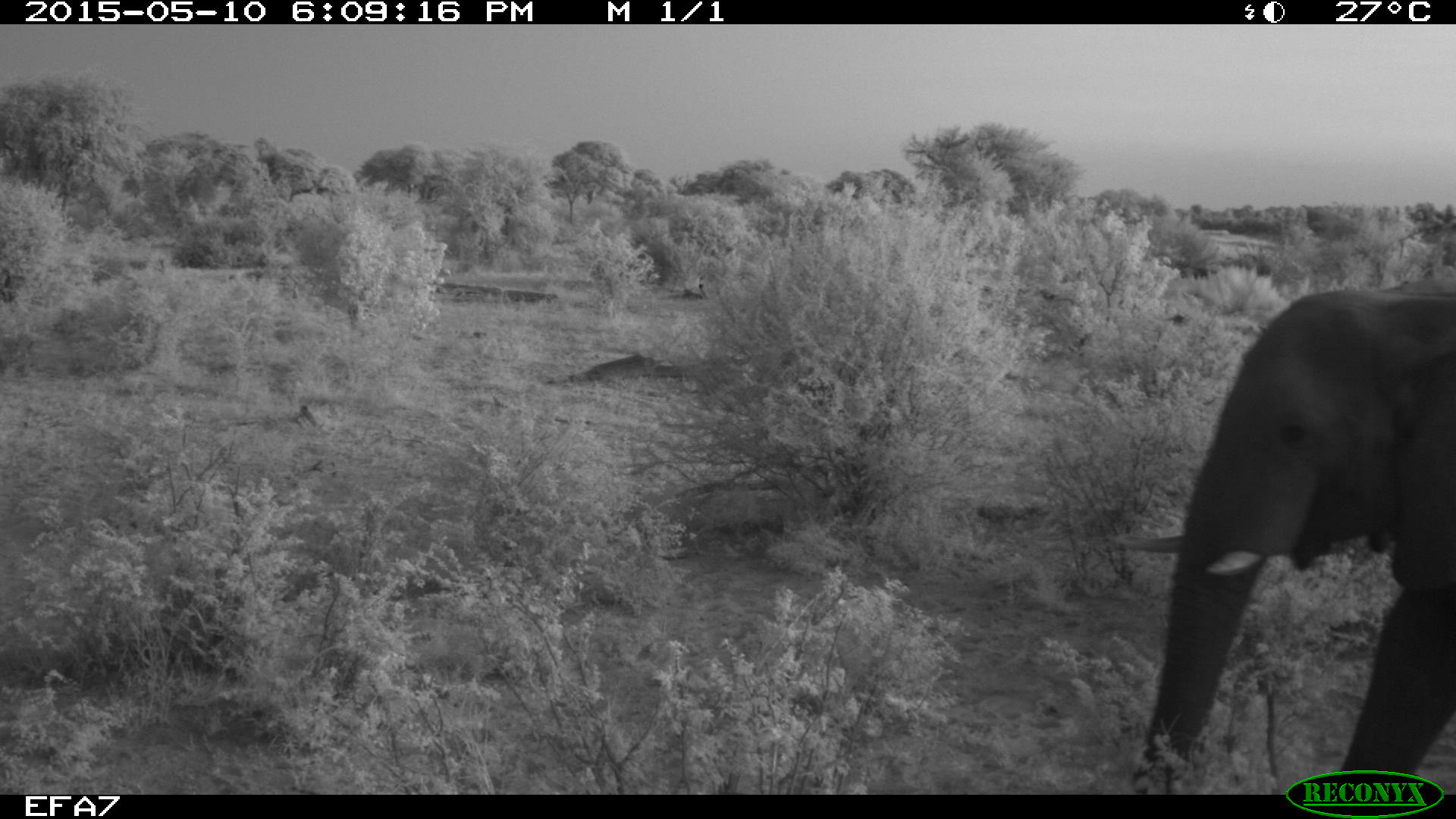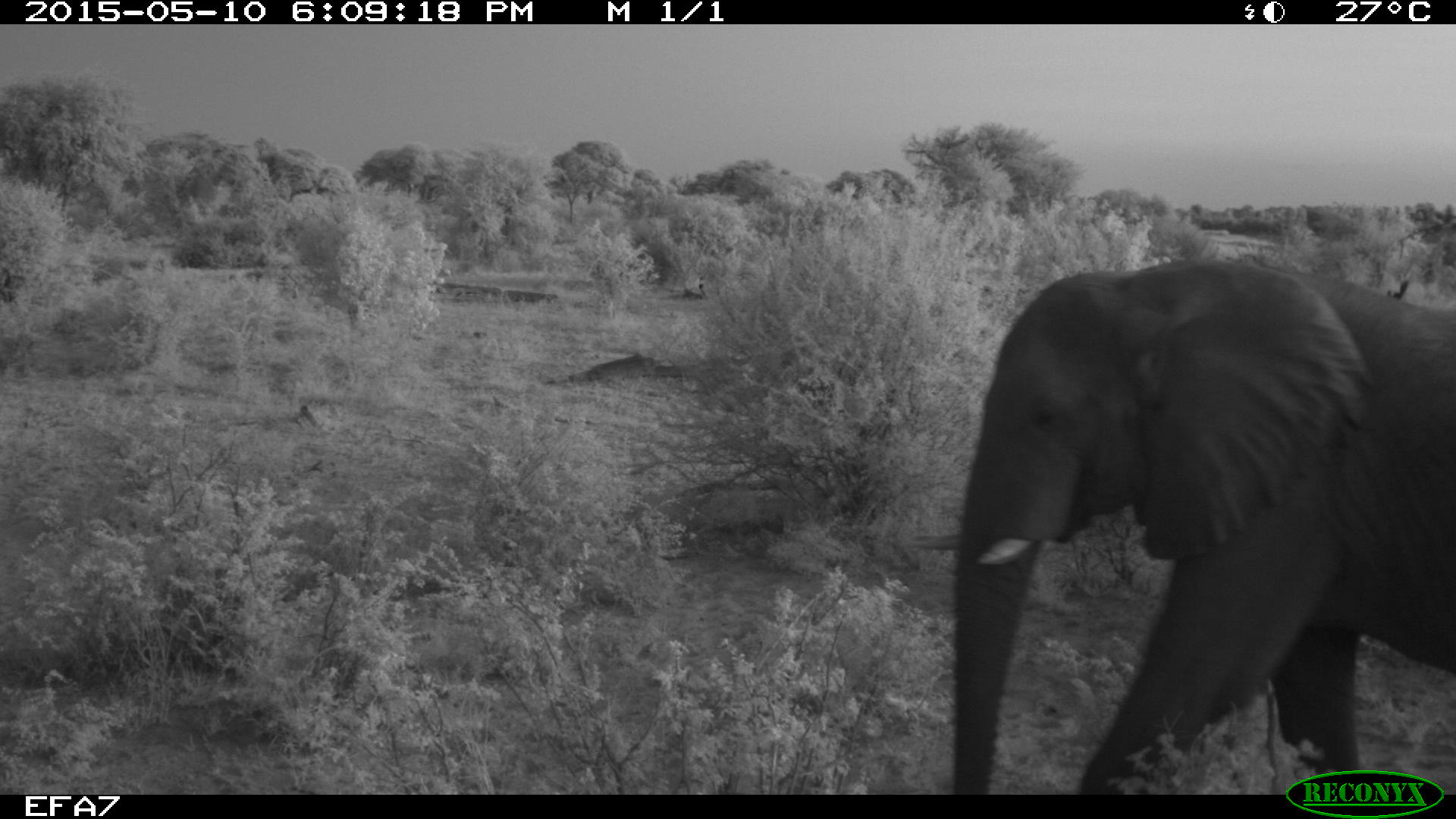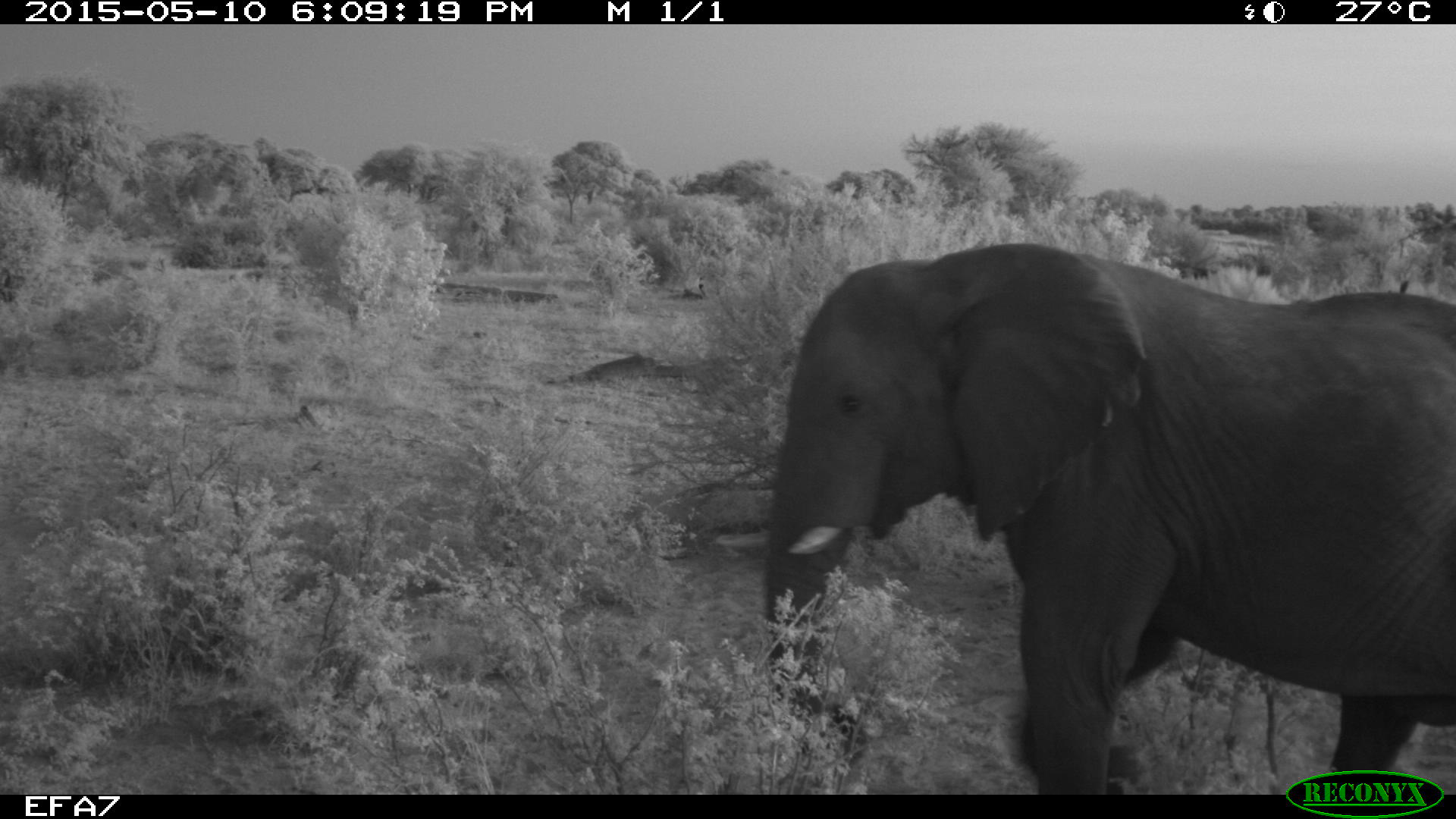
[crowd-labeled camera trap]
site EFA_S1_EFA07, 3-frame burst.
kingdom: Animalia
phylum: Chordata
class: Mammalia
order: Proboscidea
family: Elephantidae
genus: Loxodonta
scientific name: Loxodonta africana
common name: african bush elephant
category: elephant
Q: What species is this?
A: Elephant (african bush elephant) (Loxodonta africana).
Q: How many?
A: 1.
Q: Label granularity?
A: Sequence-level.